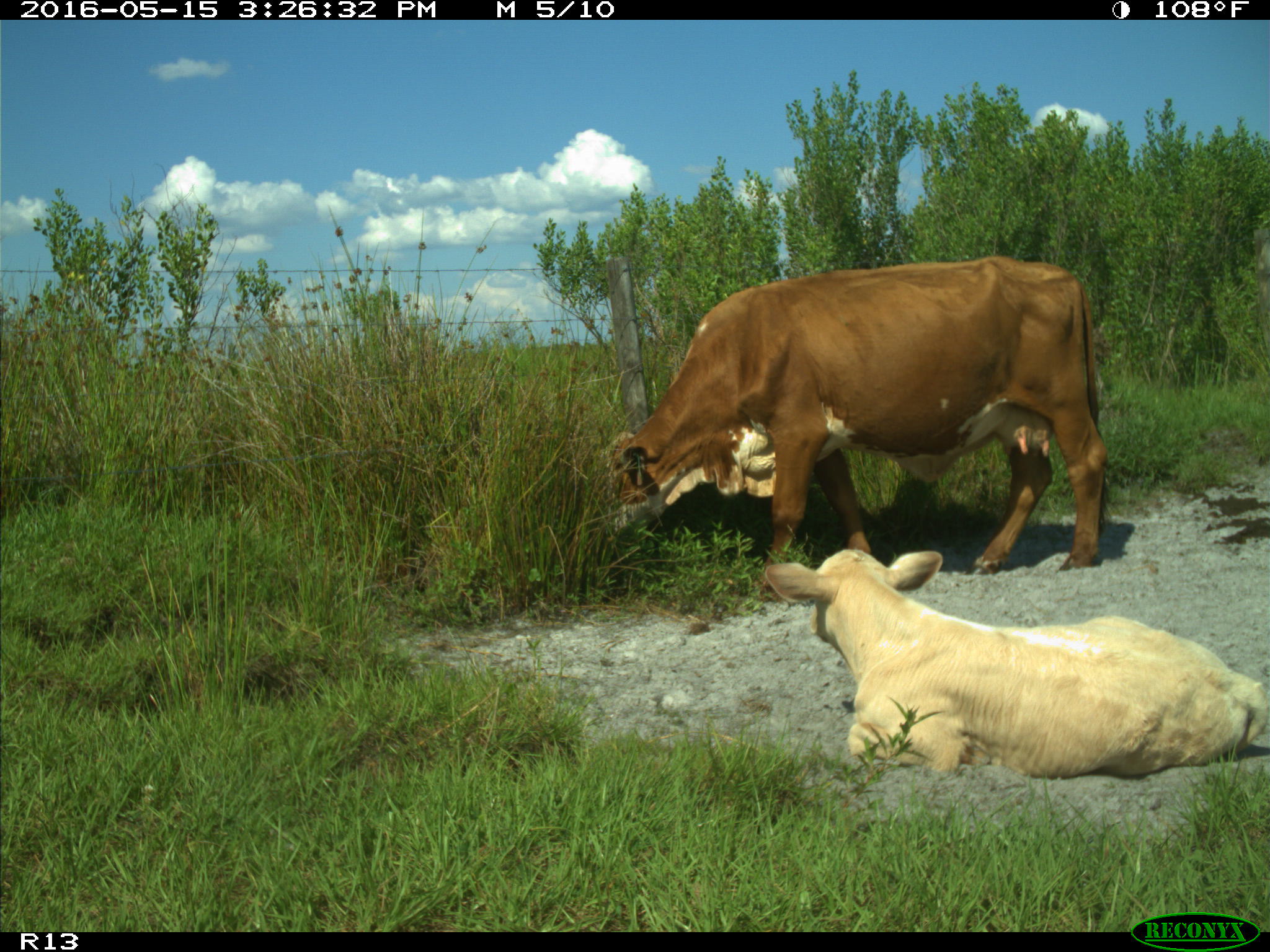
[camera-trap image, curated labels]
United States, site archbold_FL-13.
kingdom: Animalia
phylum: Chordata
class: Mammalia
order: Artiodactyla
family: Bovidae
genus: Bos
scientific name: Bos taurus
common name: domestic cow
Bos taurus (domestic cow).